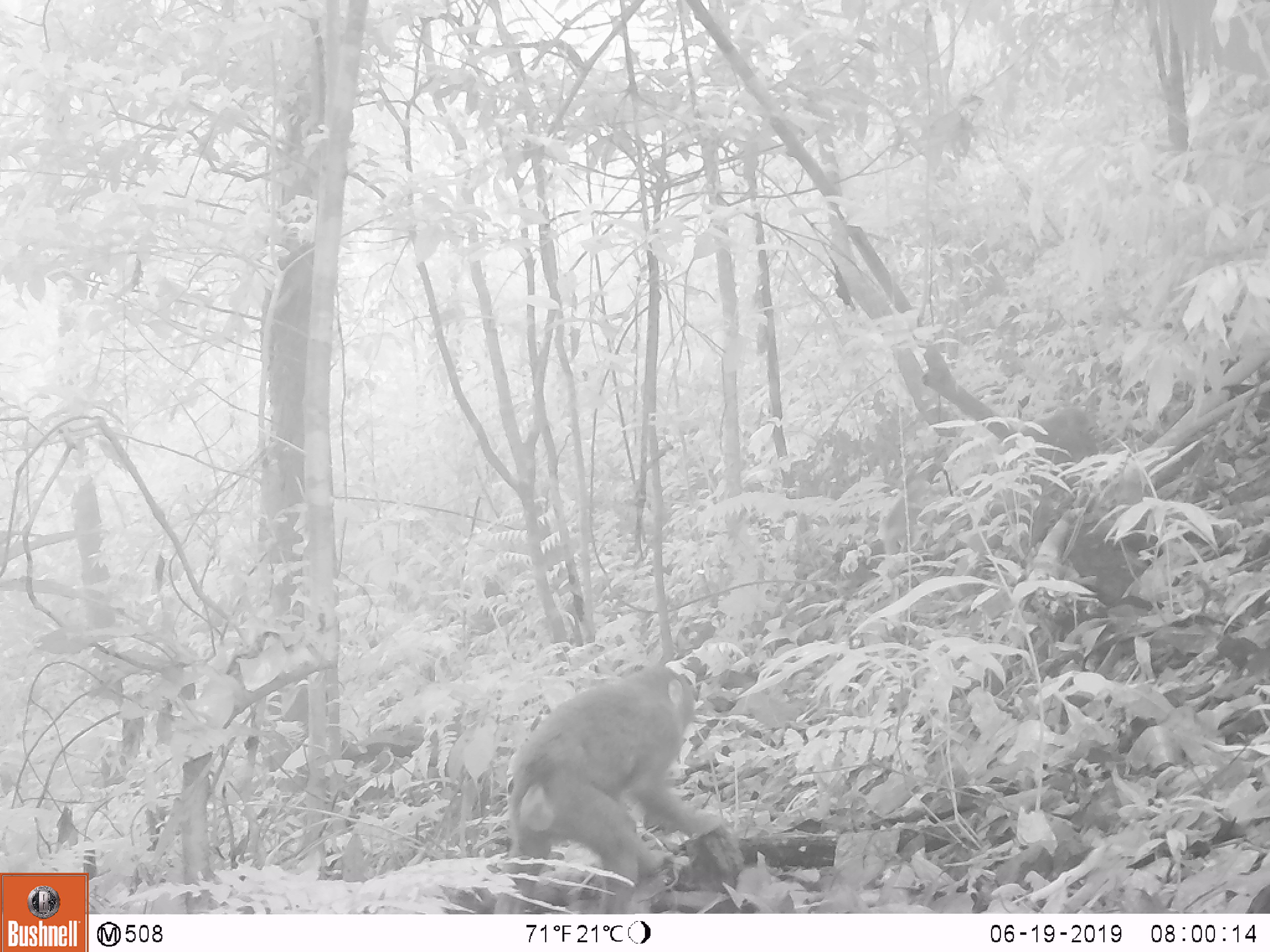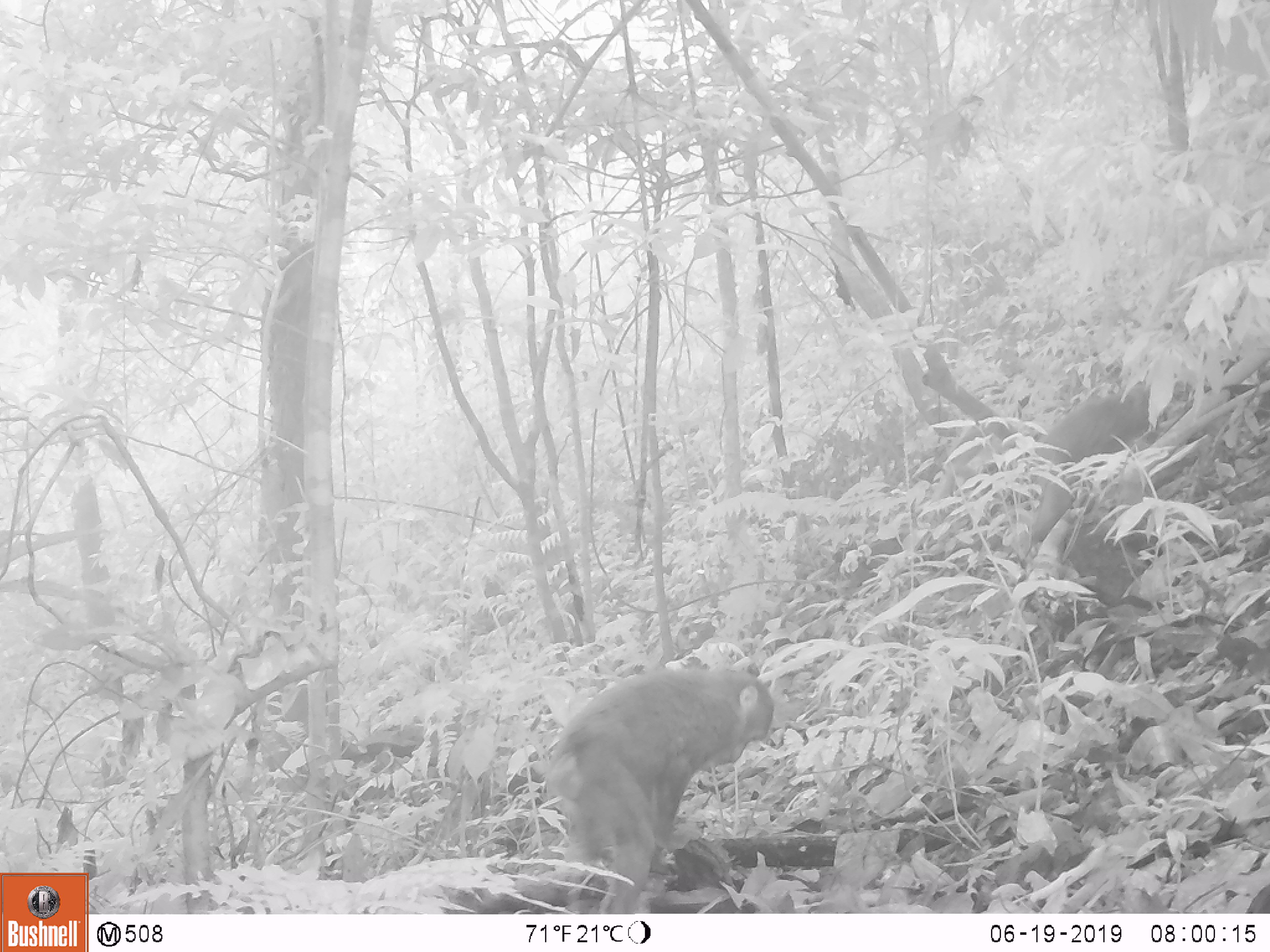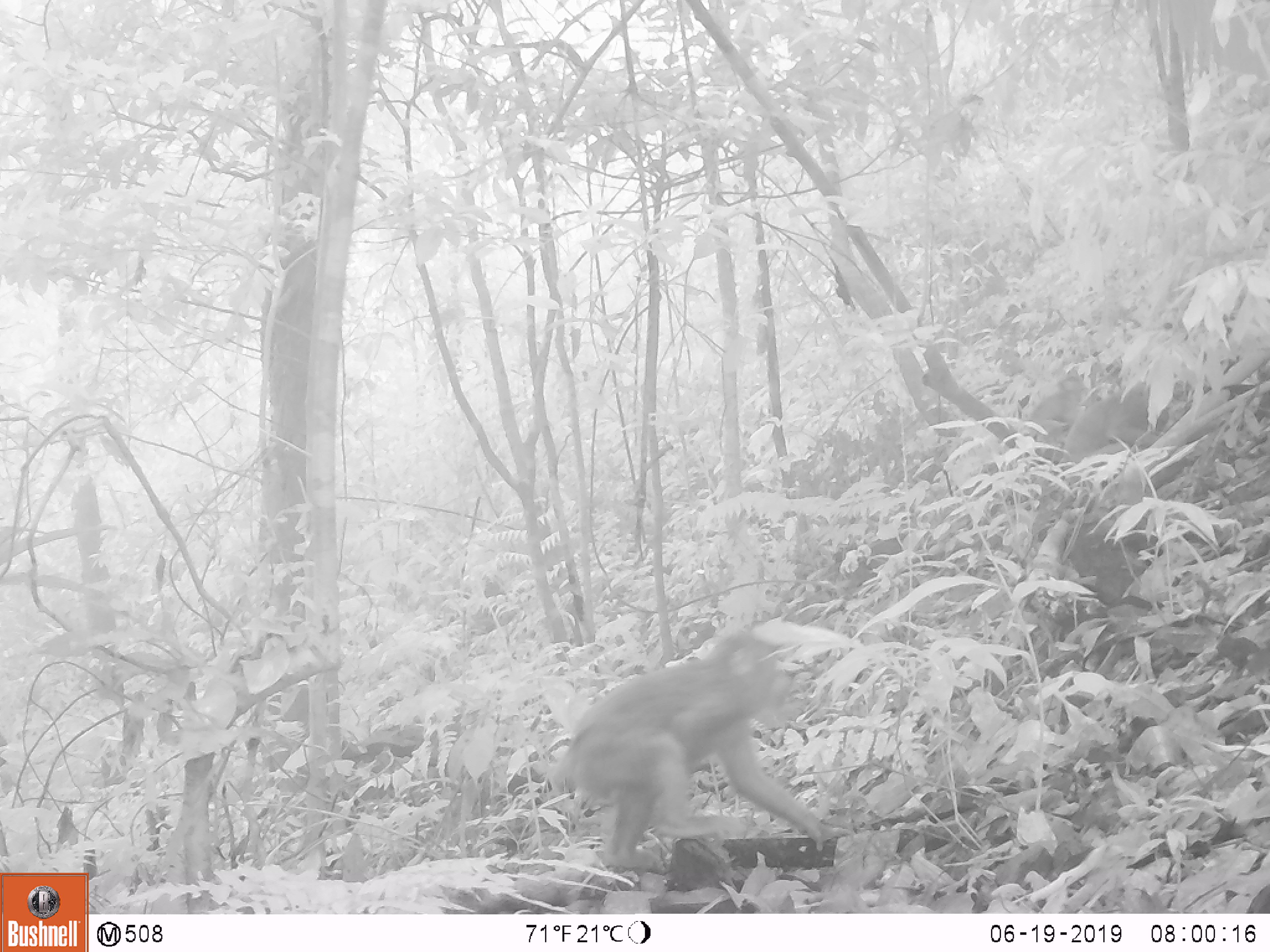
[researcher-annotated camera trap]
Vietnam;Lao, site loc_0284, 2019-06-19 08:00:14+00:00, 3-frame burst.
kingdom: Animalia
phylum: Chordata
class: Mammalia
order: Primates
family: Cercopithecidae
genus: Macaca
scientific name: Macaca arctoides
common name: stump-tailed macaque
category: stump tailed macaque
Stump tailed macaque (stump-tailed macaque) (Macaca arctoides). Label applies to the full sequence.